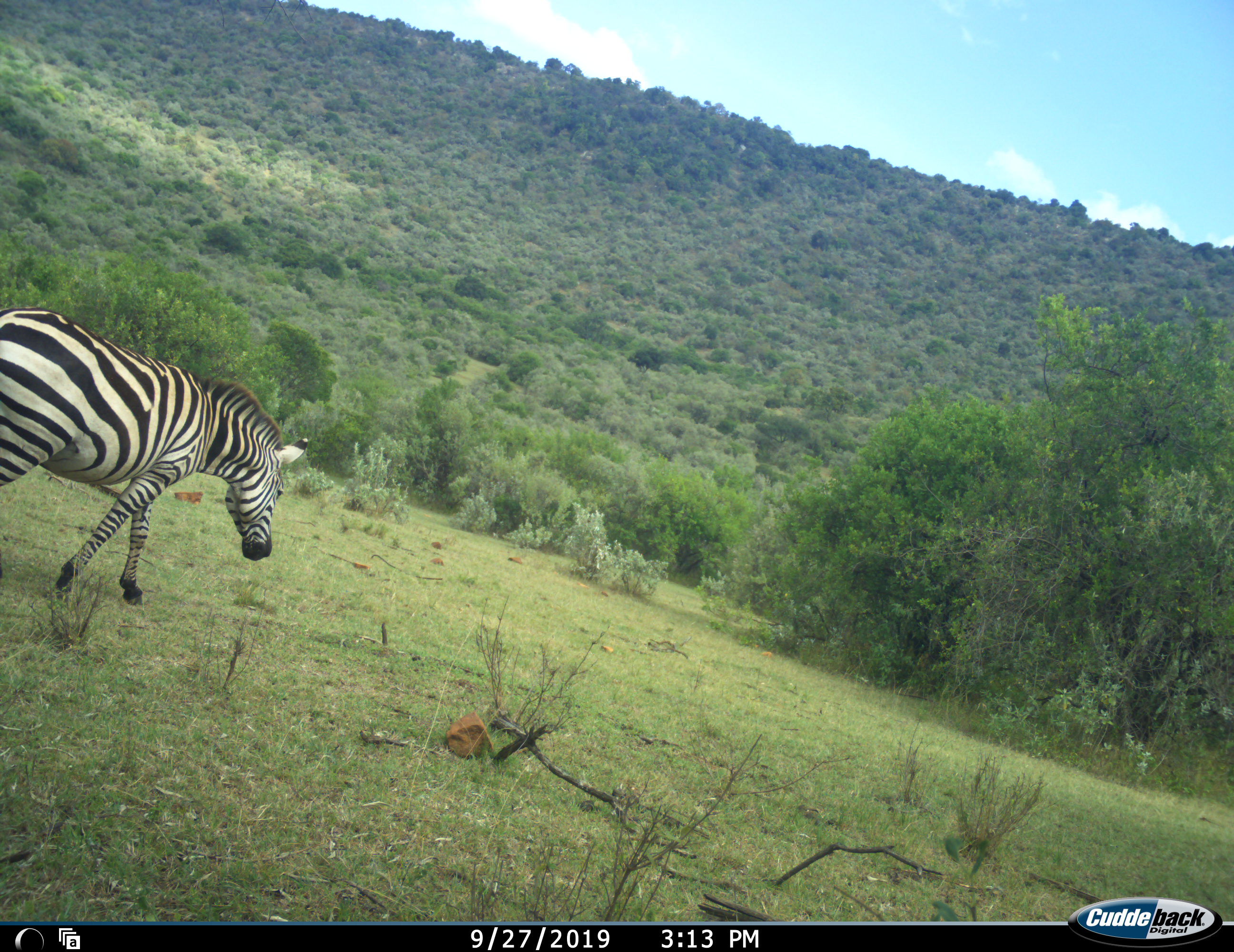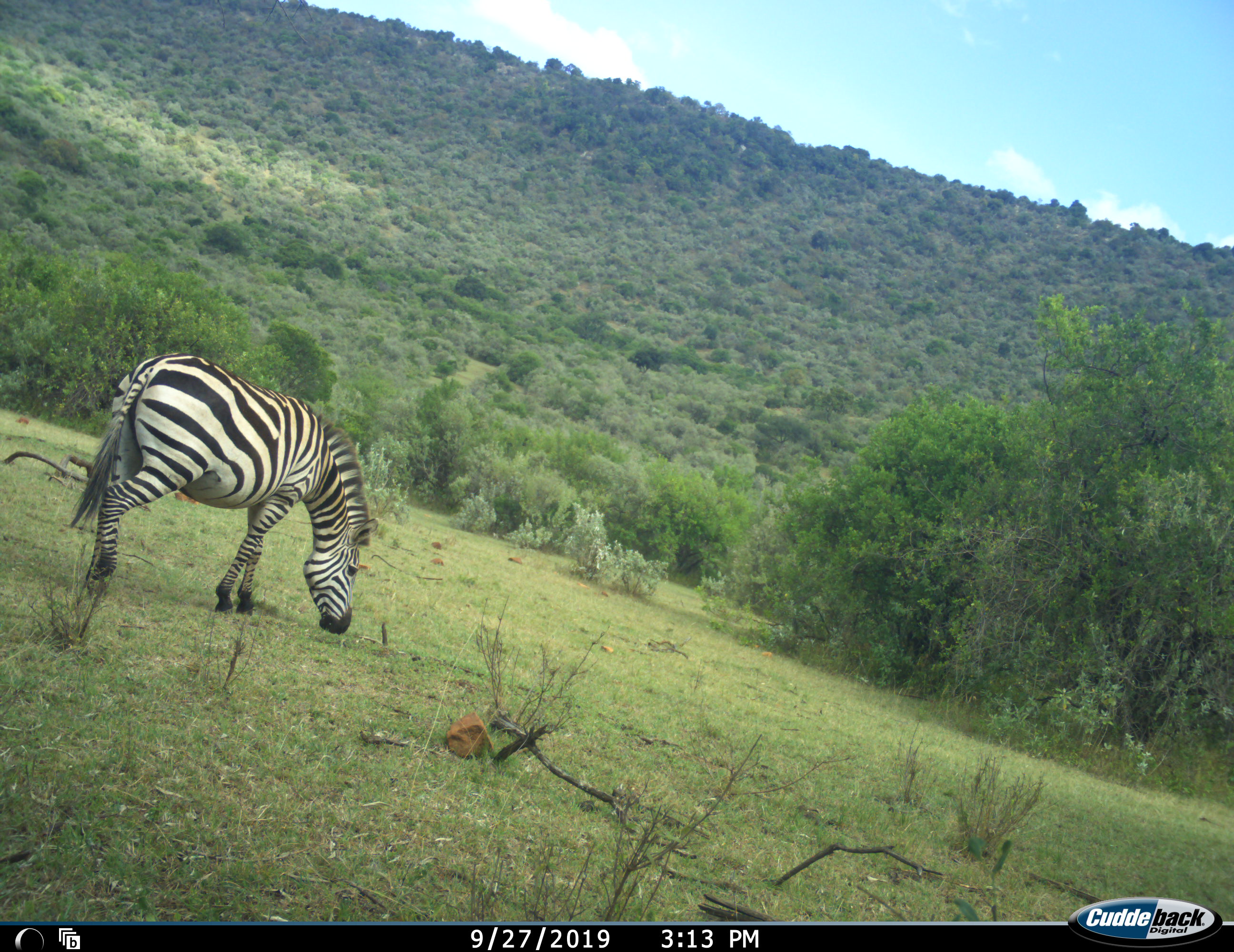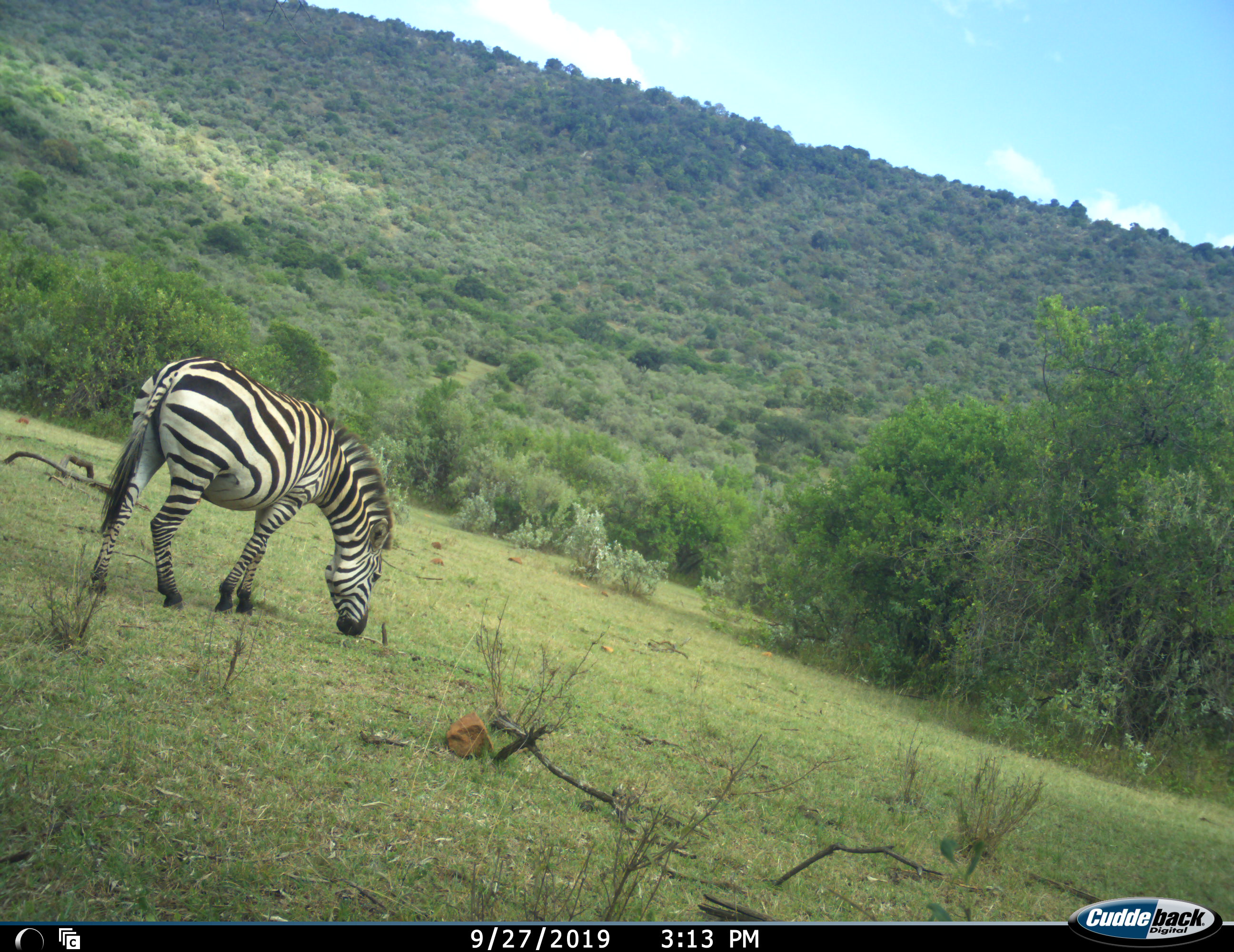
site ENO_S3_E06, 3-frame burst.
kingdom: Animalia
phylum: Chordata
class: Mammalia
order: Perissodactyla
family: Equidae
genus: Equus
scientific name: Equus quagga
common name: plains zebra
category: zebraplains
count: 1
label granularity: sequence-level